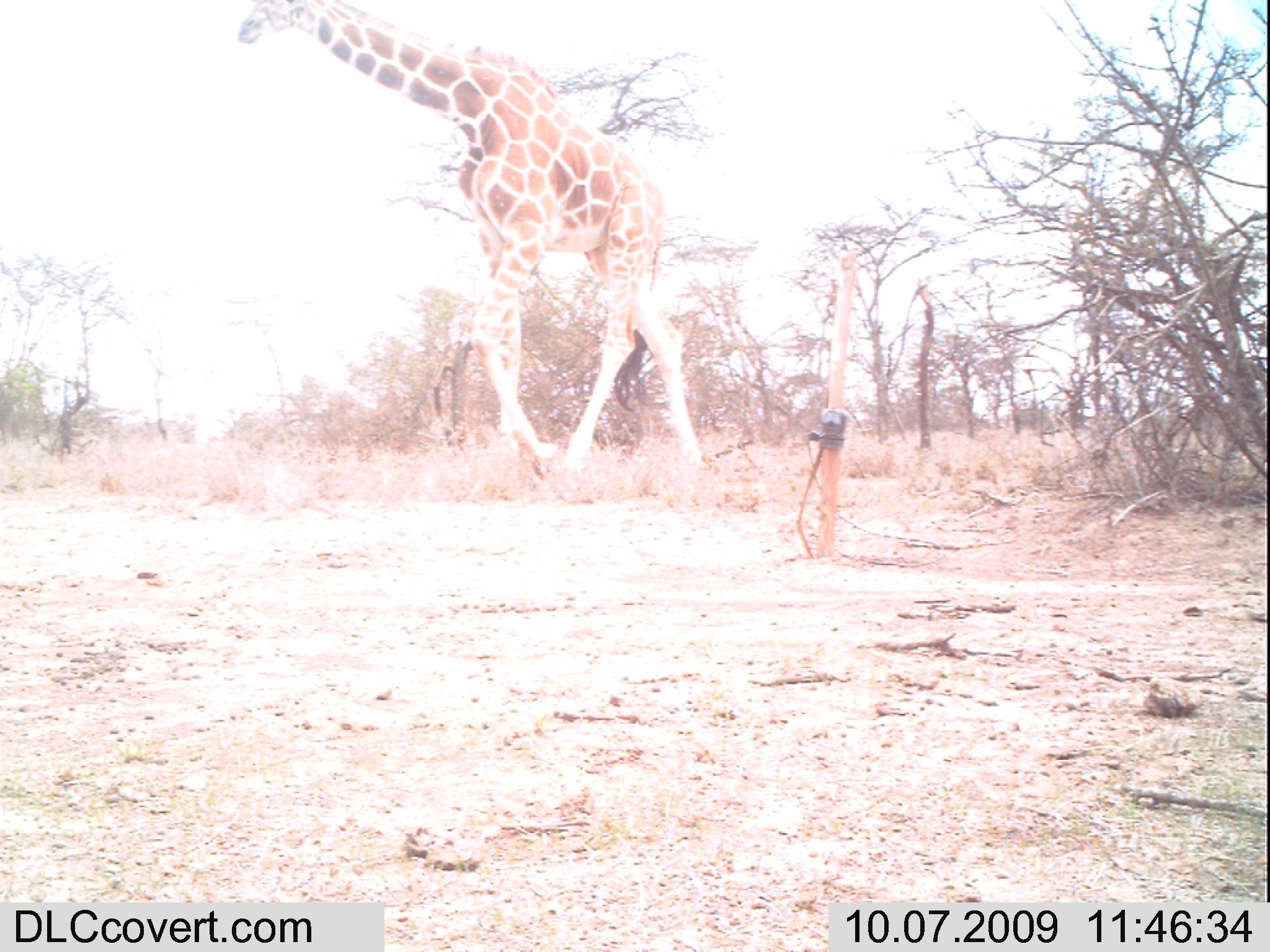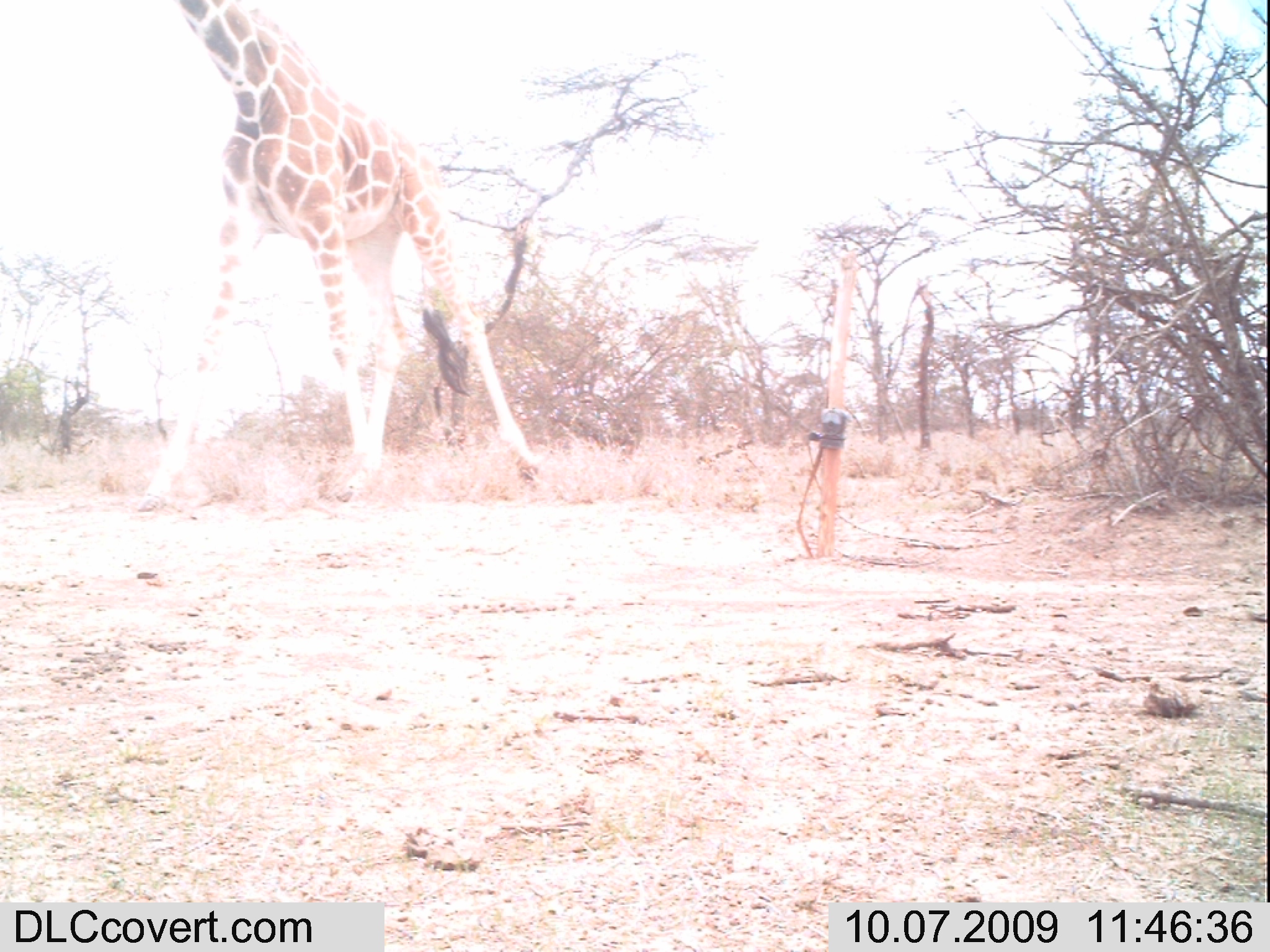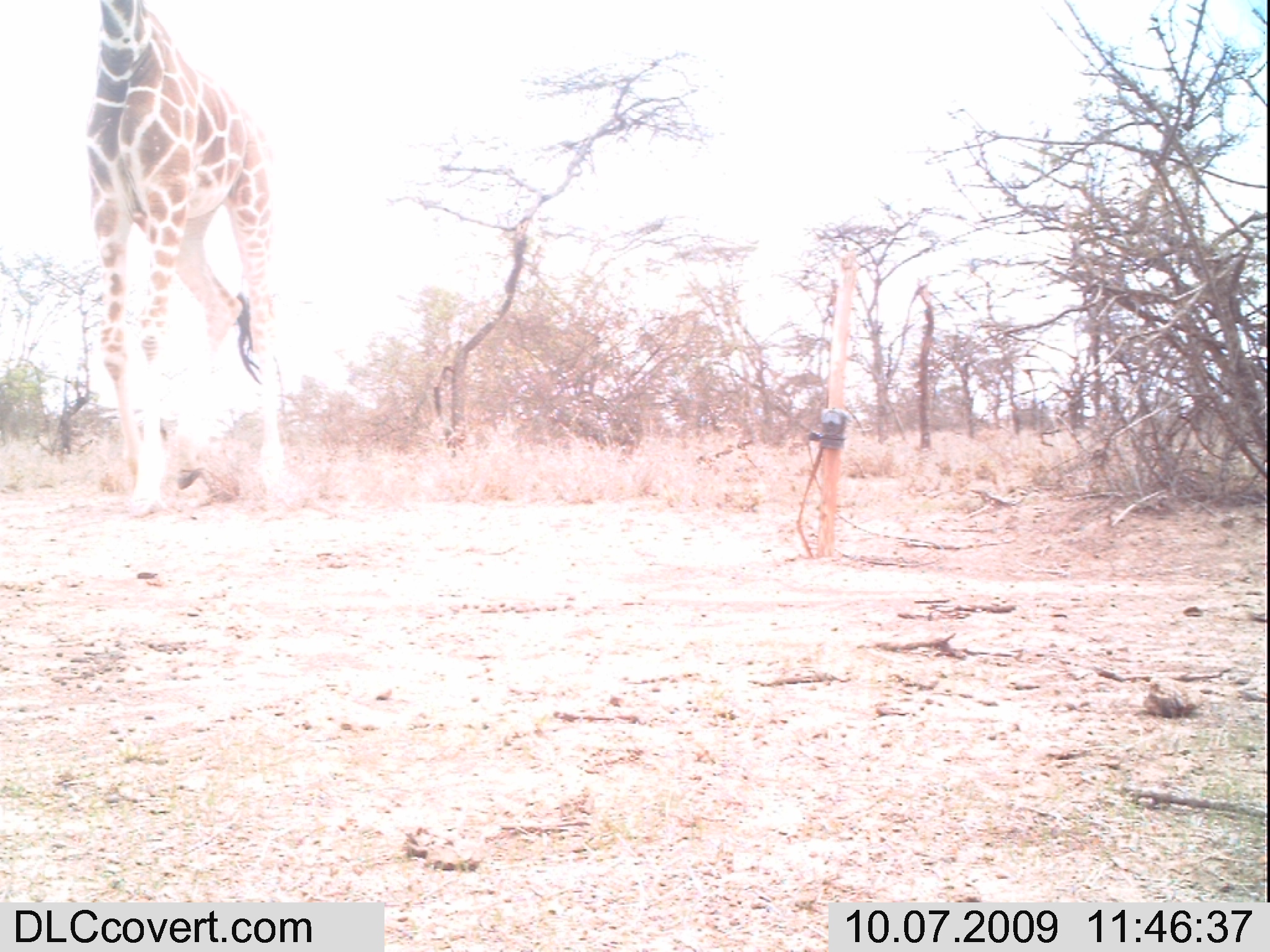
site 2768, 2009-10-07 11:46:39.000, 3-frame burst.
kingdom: Animalia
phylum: Chordata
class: Mammalia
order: Artiodactyla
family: Giraffidae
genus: Giraffa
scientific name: Giraffa camelopardalis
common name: giraffe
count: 1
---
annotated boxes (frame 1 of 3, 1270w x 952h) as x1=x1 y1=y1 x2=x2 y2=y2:
giraffa camelopardalis: x1=223 y1=0 x2=719 y2=492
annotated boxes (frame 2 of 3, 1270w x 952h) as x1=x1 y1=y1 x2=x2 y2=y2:
giraffa camelopardalis: x1=110 y1=0 x2=550 y2=516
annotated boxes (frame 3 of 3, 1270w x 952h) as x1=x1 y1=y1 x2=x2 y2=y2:
giraffa camelopardalis: x1=77 y1=0 x2=299 y2=521